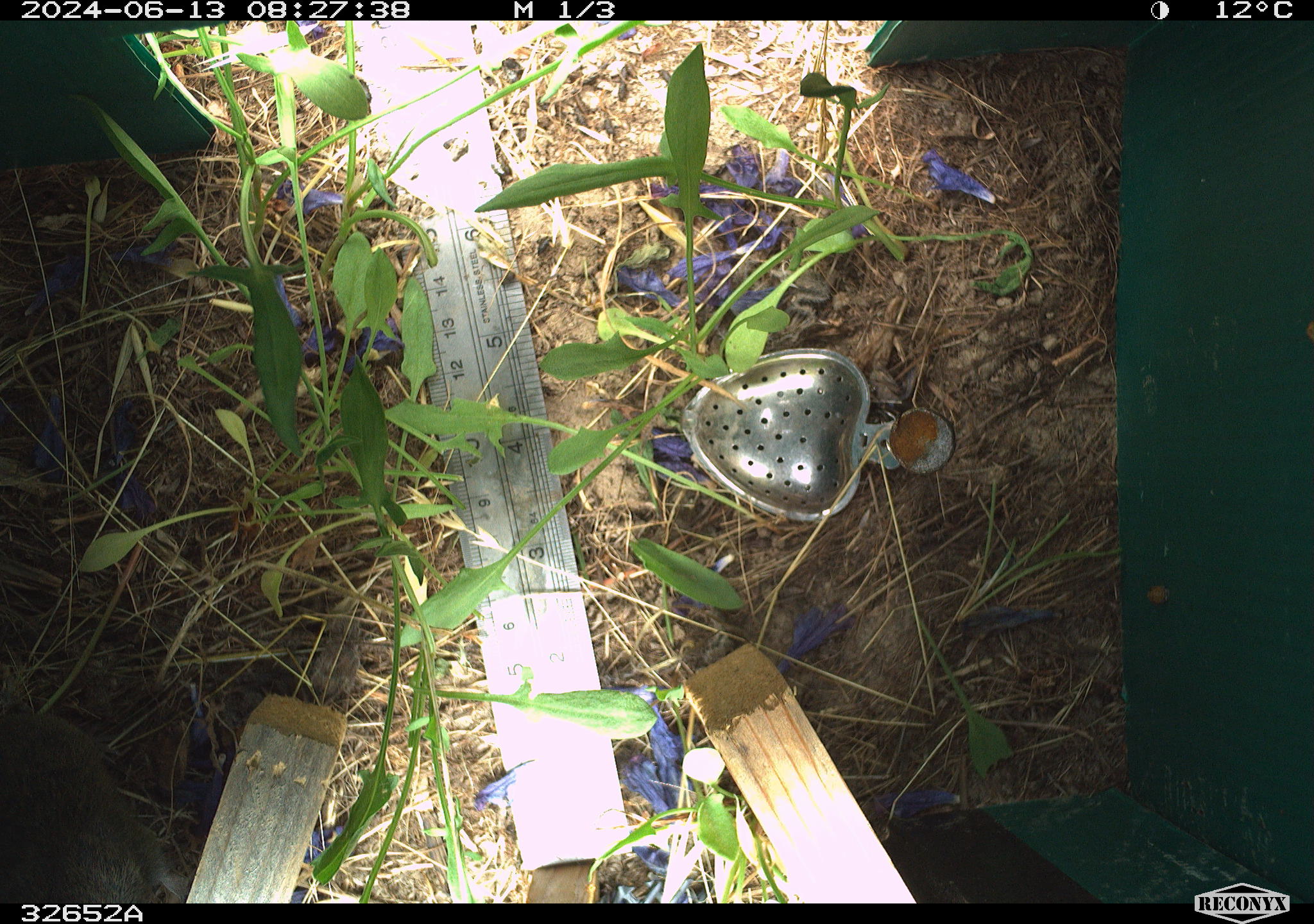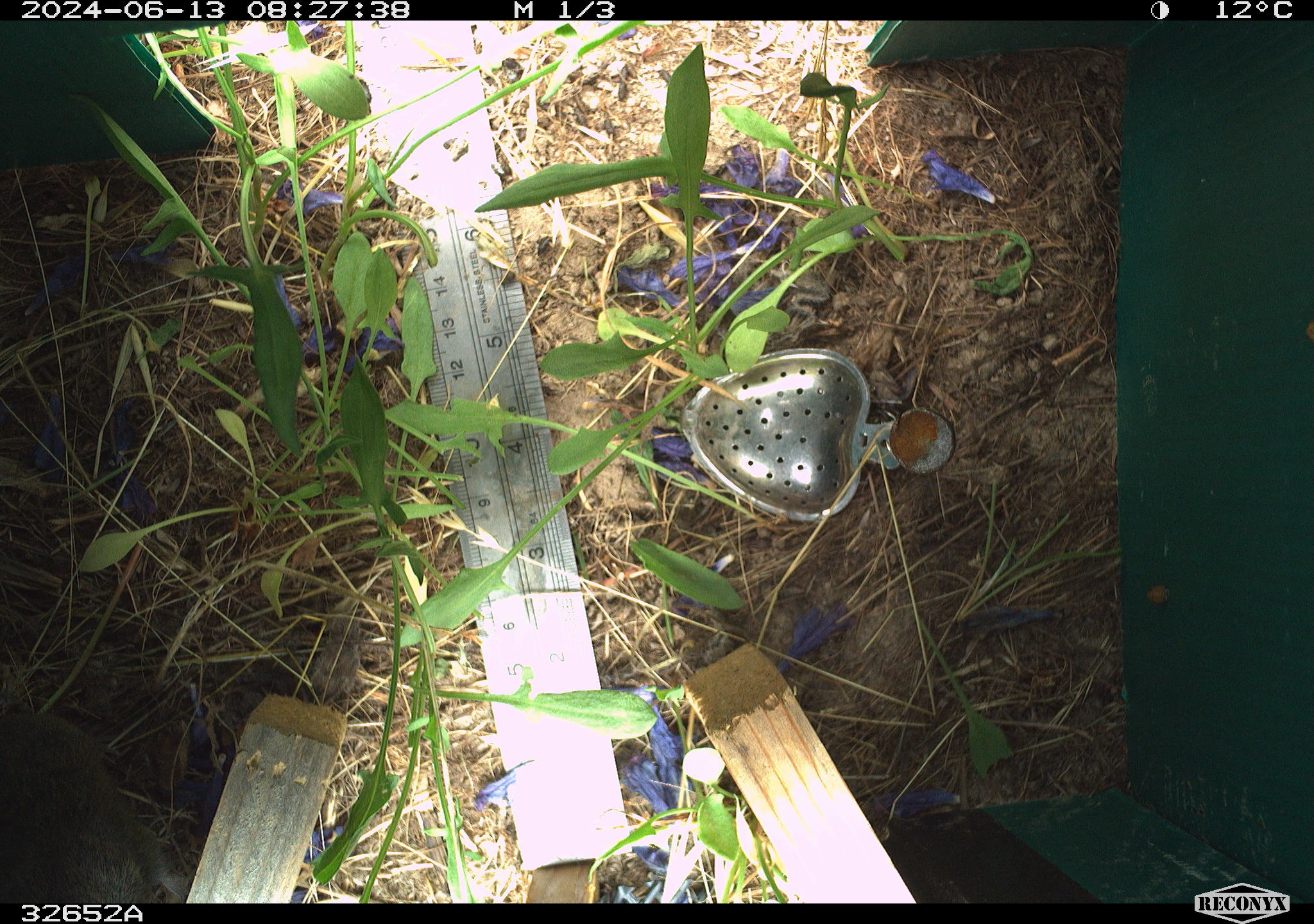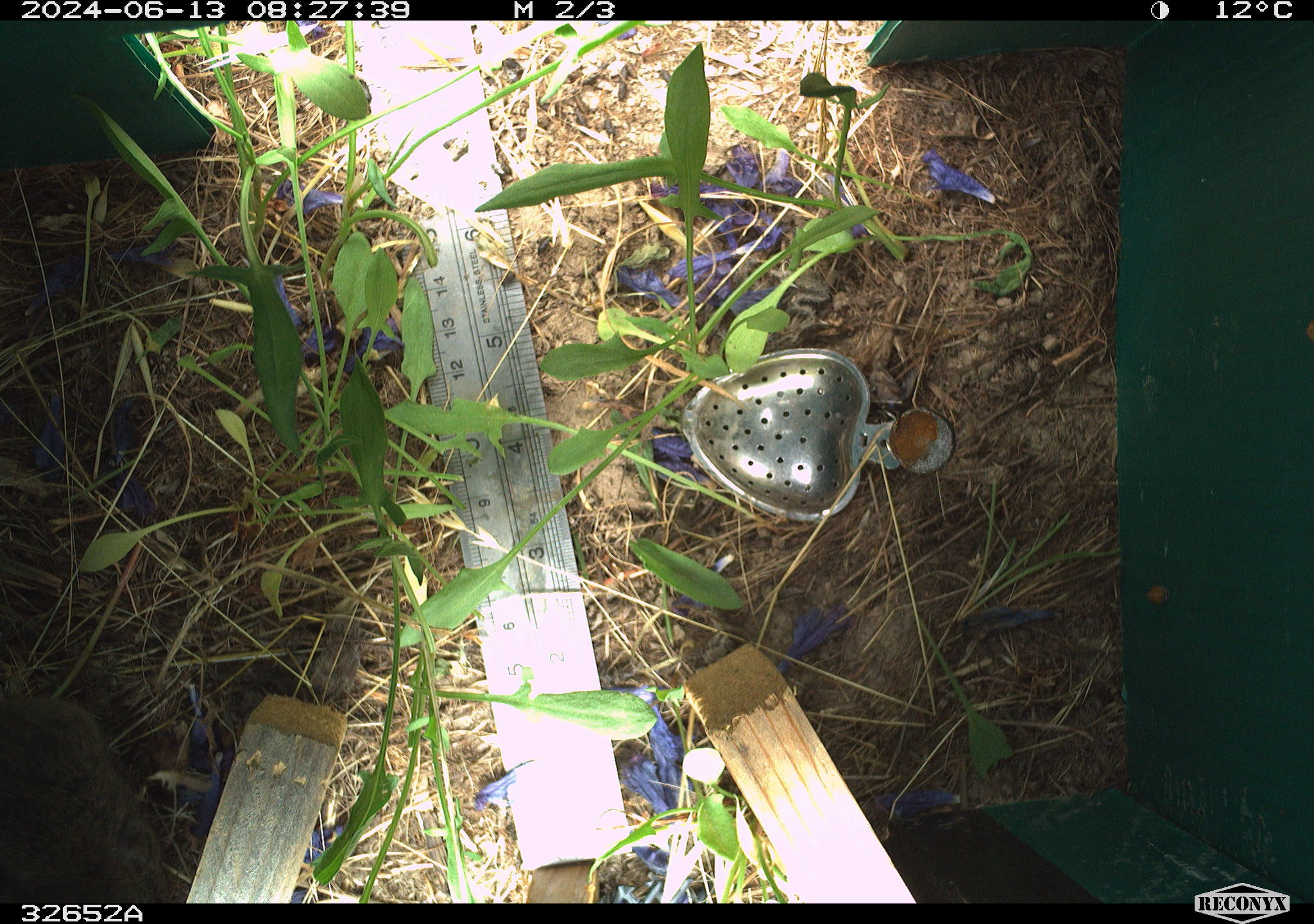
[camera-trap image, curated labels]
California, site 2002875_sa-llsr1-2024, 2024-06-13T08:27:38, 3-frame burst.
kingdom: Animalia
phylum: Chordata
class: Mammalia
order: Rodentia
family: Cricetidae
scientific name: Arvicolinae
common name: voles, lemmings, and muskrats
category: arvicolinae subfamily